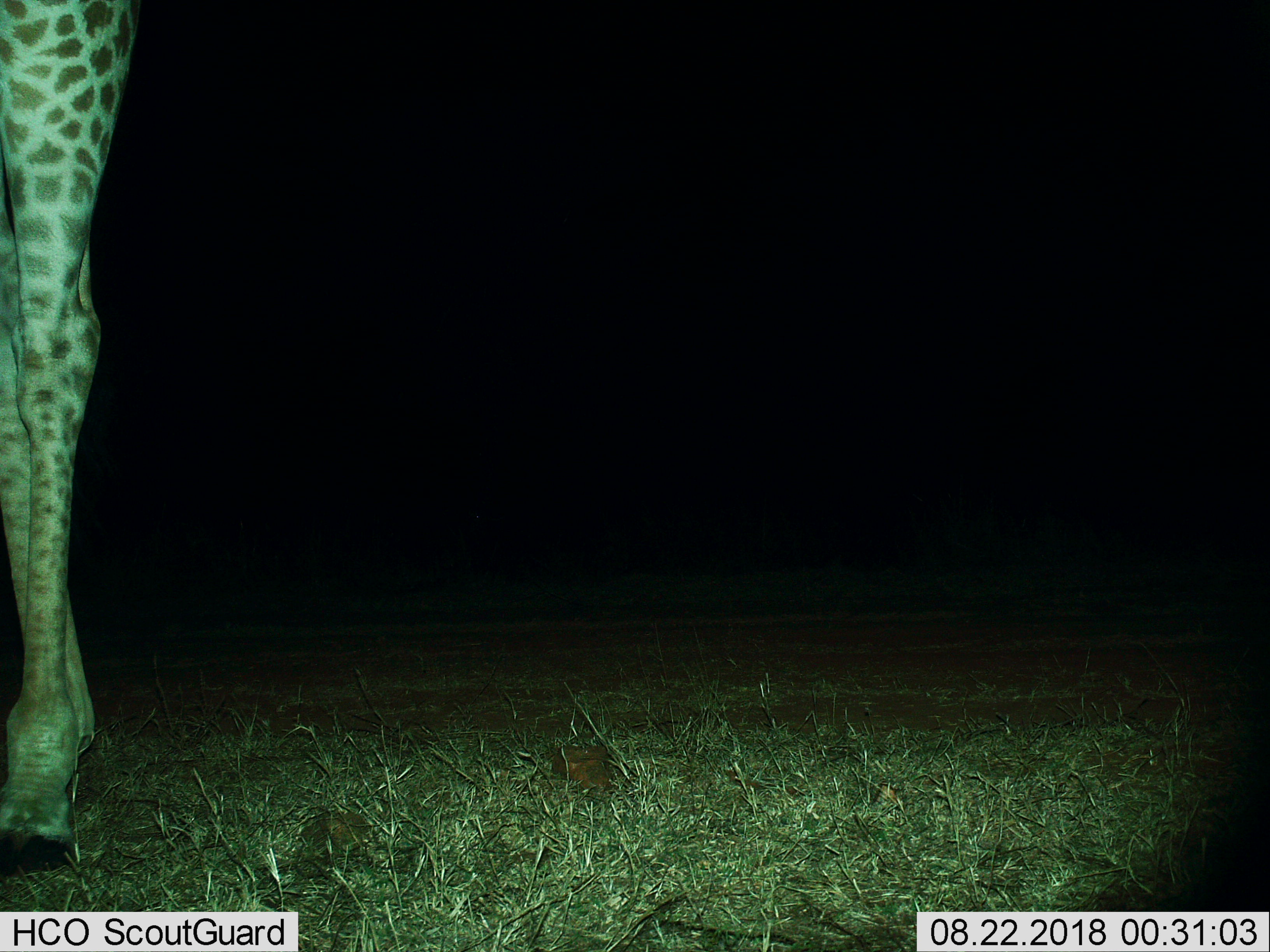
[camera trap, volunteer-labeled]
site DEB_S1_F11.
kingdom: Animalia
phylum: Chordata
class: Mammalia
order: Artiodactyla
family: Giraffidae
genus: Giraffa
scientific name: Giraffa camelopardalis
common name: giraffe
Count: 1.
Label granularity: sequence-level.